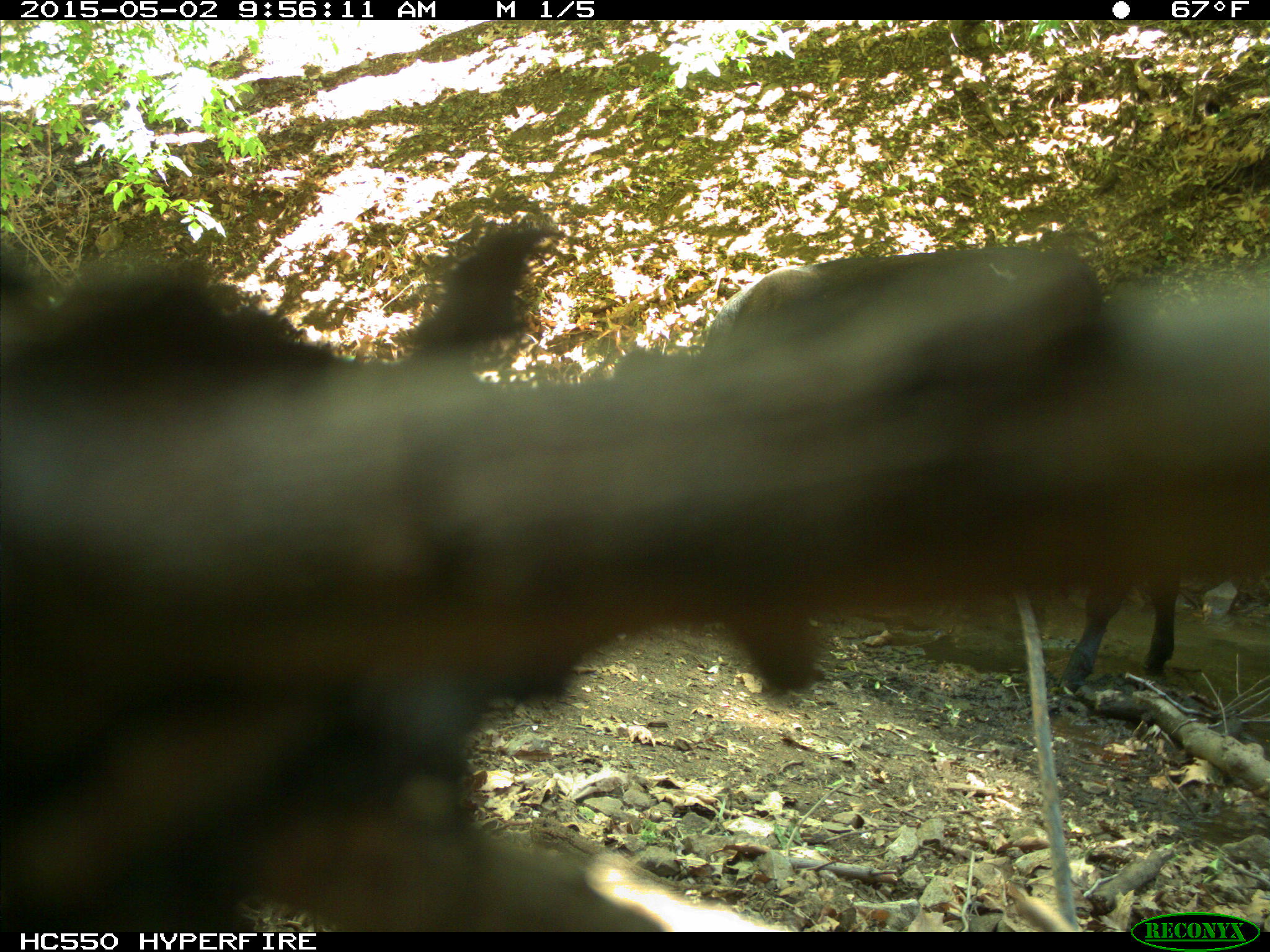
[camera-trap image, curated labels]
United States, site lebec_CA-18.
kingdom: Animalia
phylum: Chordata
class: Mammalia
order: Artiodactyla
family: Bovidae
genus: Bos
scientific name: Bos taurus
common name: domestic cow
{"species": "Bos taurus (domestic cow)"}